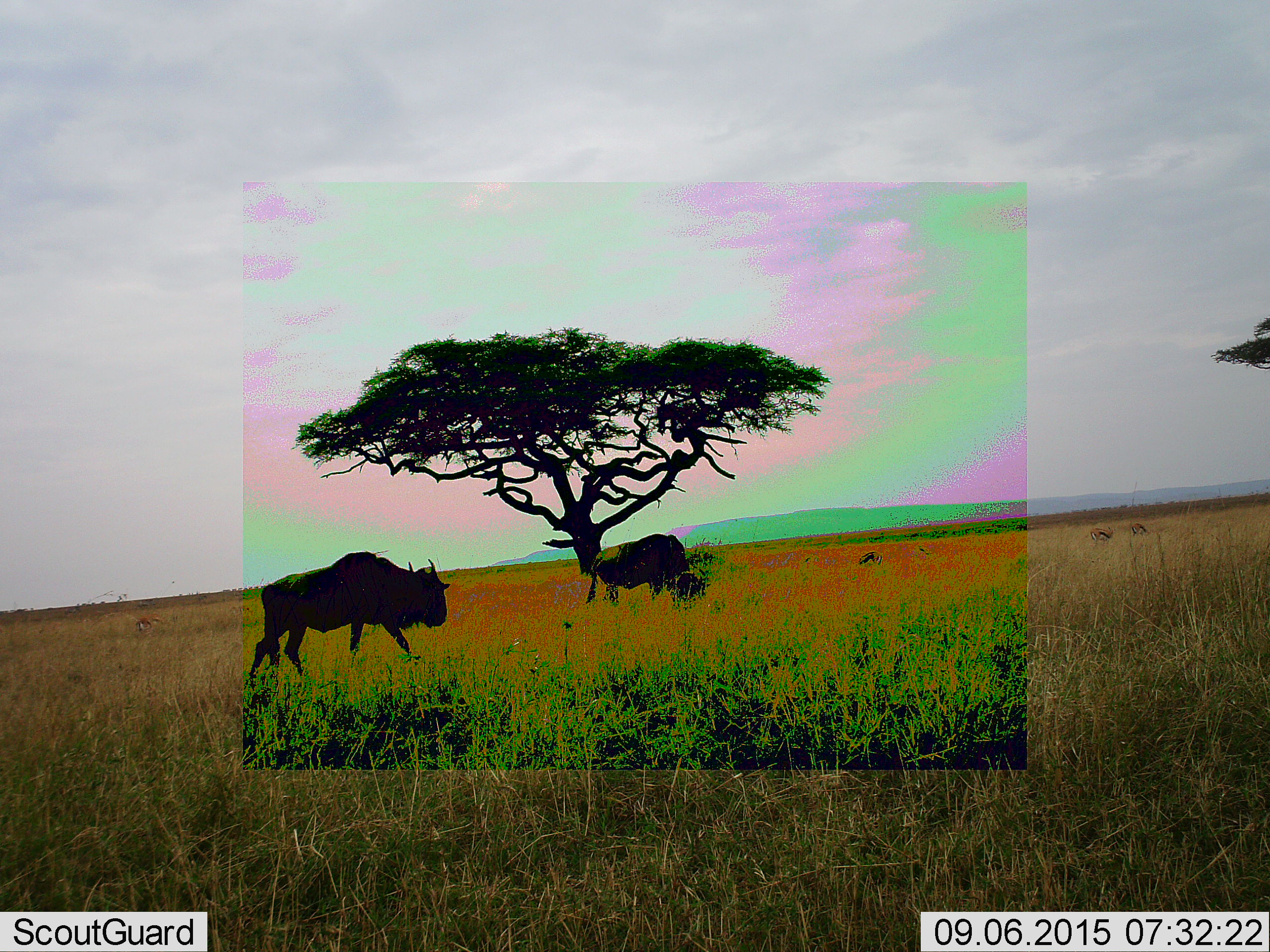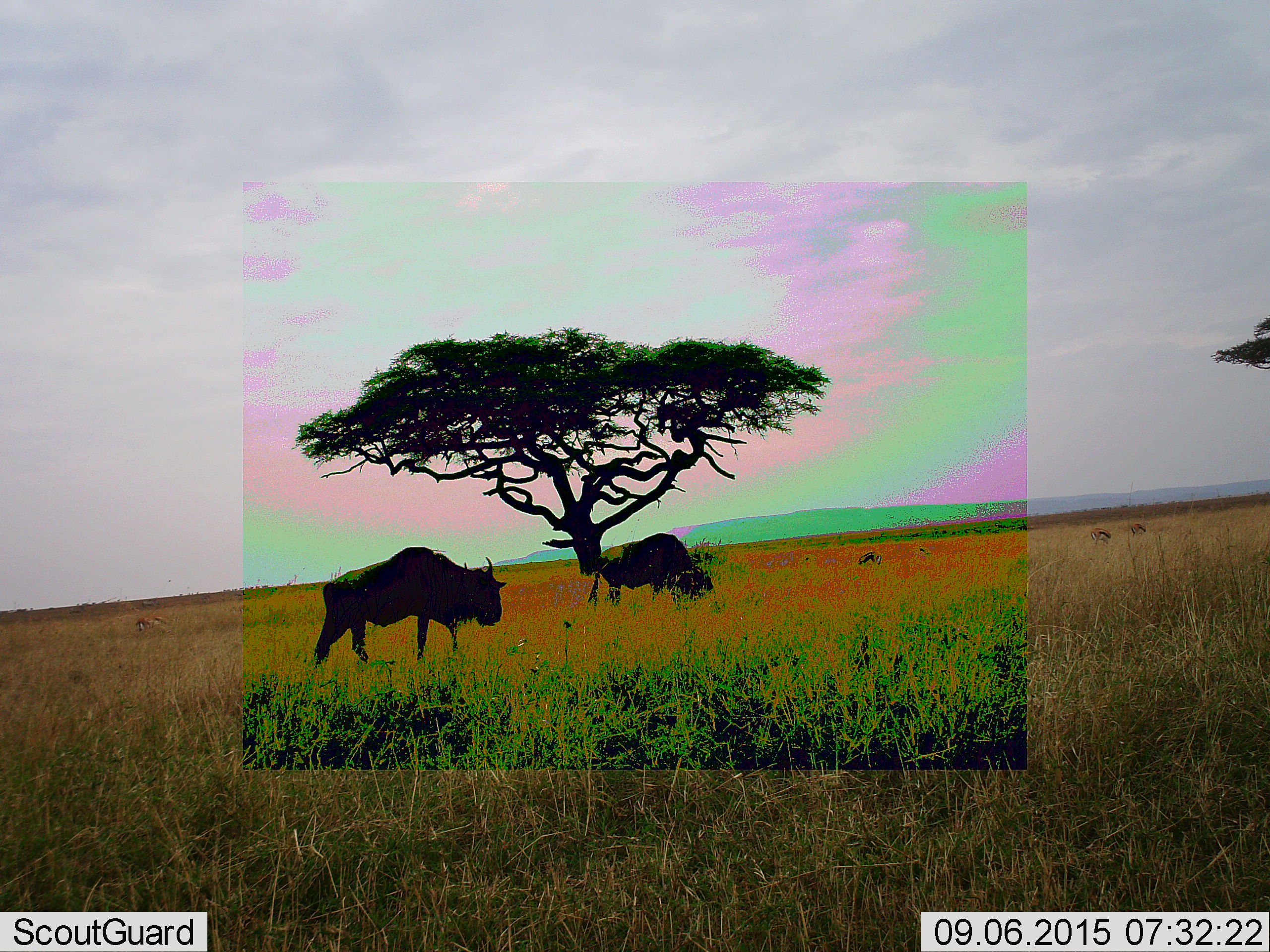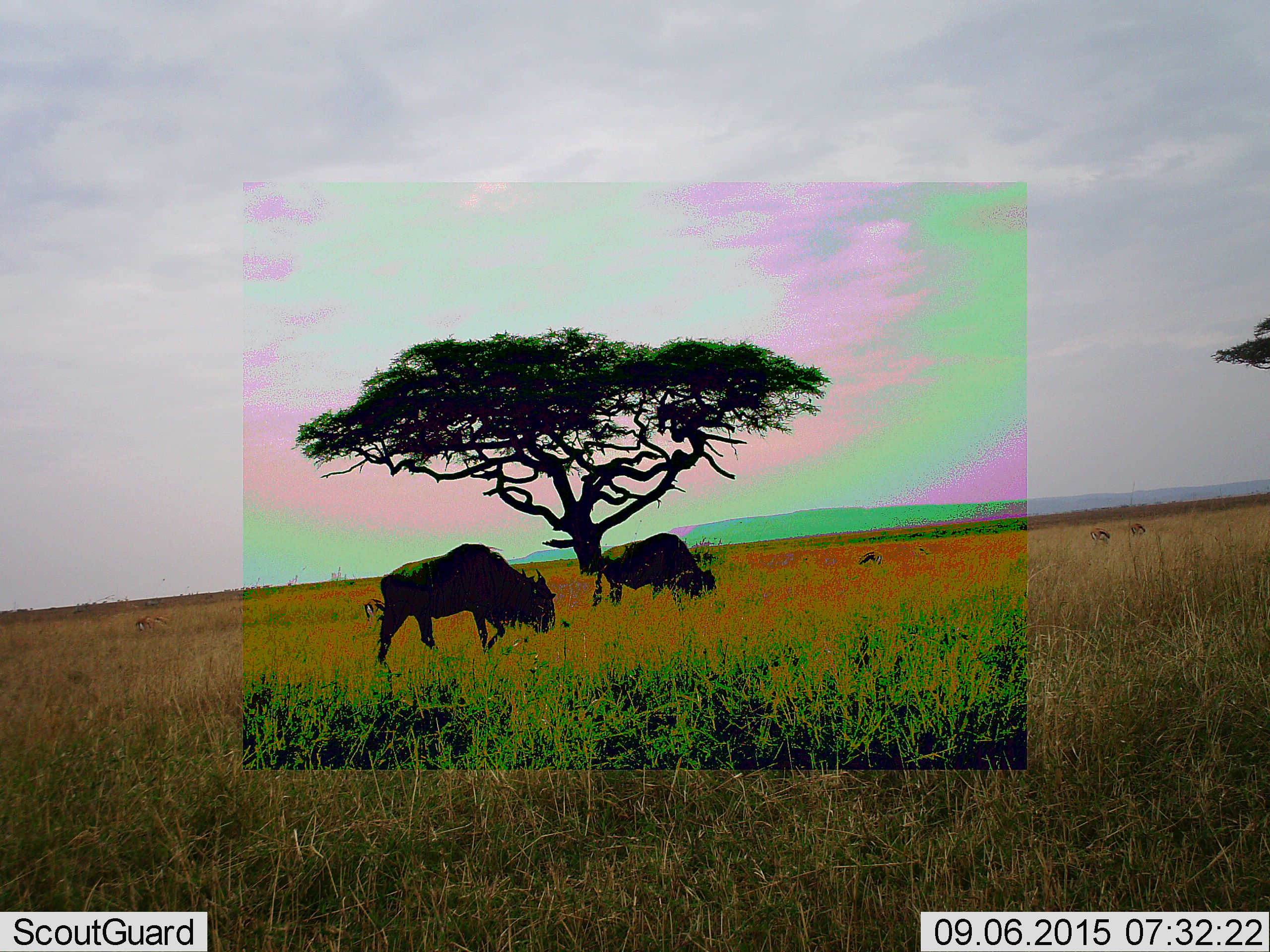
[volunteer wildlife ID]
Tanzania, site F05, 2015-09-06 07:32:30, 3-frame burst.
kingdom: Animalia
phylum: Chordata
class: Mammalia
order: Artiodactyla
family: Bovidae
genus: Connochaetes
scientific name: Connochaetes taurinus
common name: blue wildebeest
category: wildebeest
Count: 2.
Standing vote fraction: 25%.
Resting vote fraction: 0%.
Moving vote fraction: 69%.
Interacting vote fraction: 0%.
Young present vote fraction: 0%.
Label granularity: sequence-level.